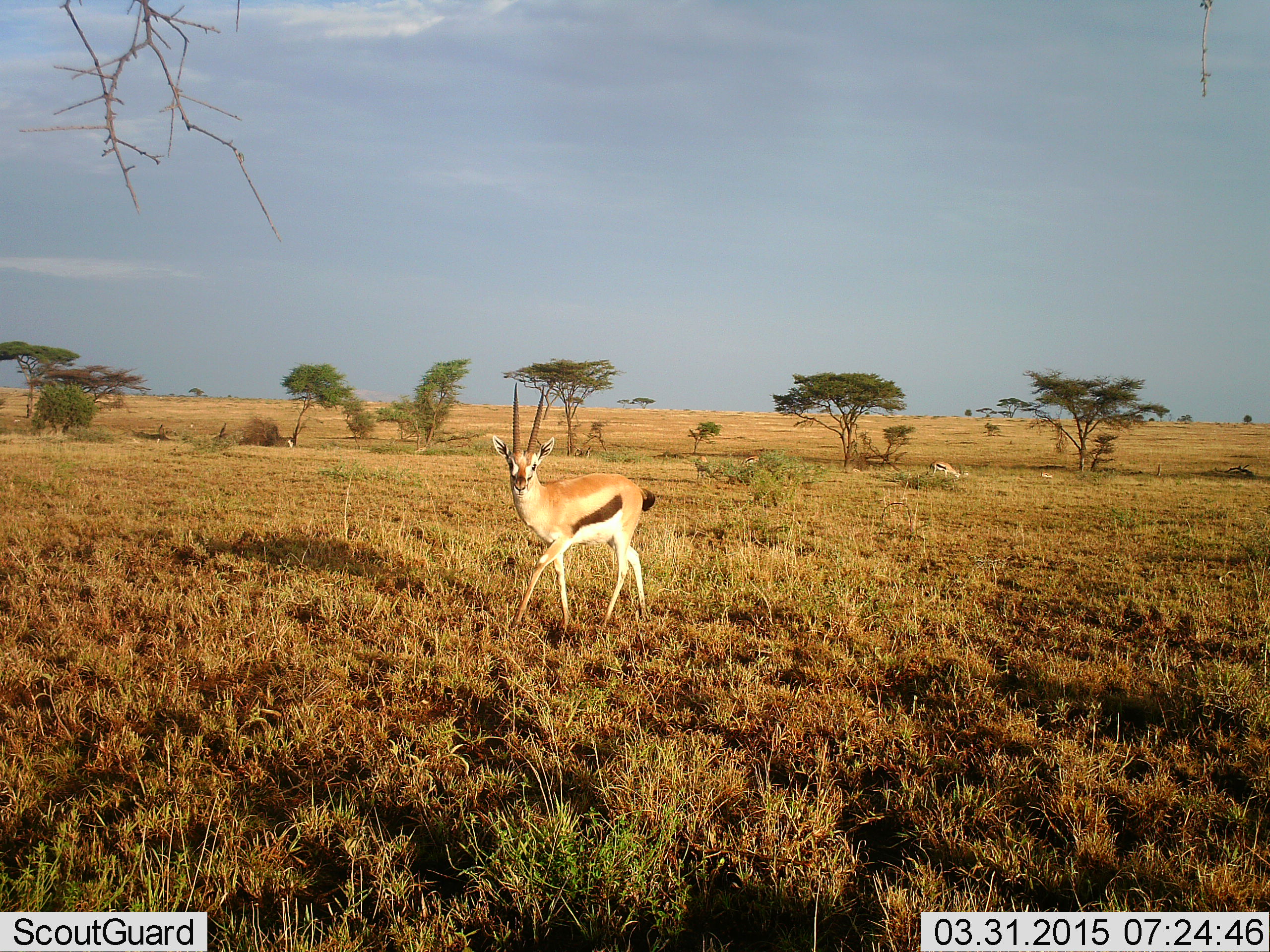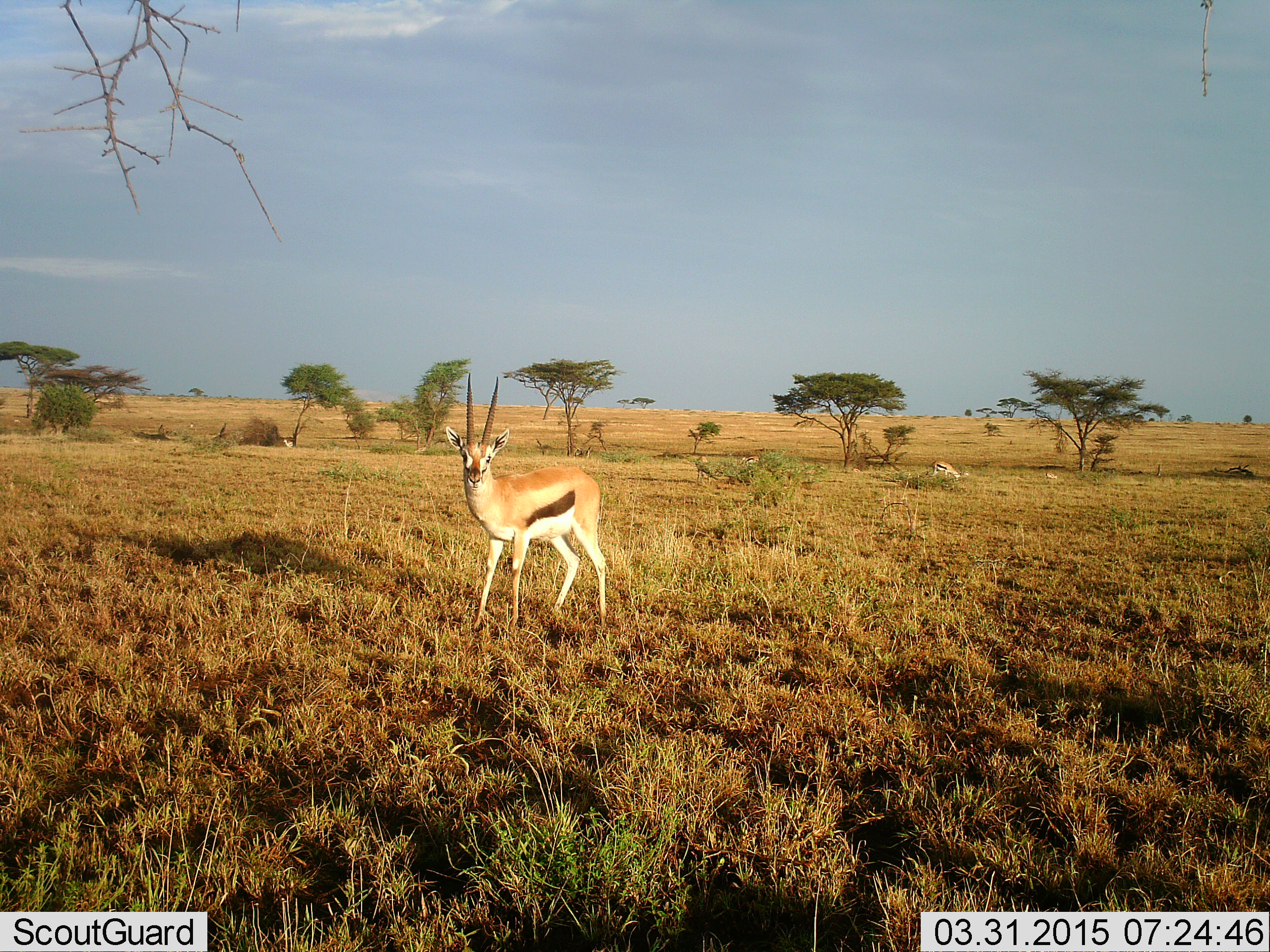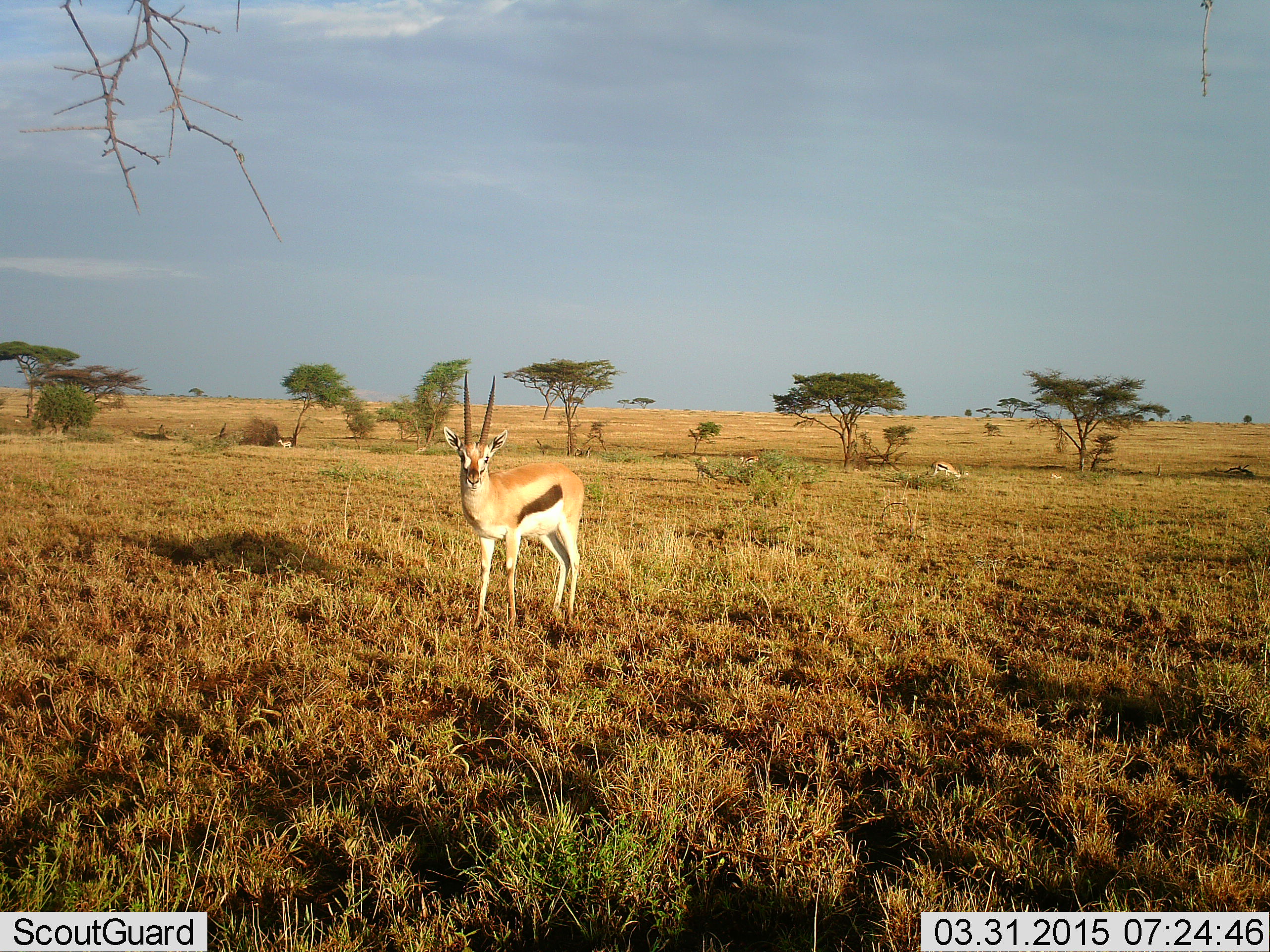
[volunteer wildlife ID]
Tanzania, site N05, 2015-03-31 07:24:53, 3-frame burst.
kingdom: Animalia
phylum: Chordata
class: Mammalia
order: Artiodactyla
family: Bovidae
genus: Eudorcas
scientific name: Eudorcas thomsonii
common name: thomson's gazelle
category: gazellethomsons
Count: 1.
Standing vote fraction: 70%.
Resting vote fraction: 0%.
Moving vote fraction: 40%.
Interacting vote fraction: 0%.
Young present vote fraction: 10%.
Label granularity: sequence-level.